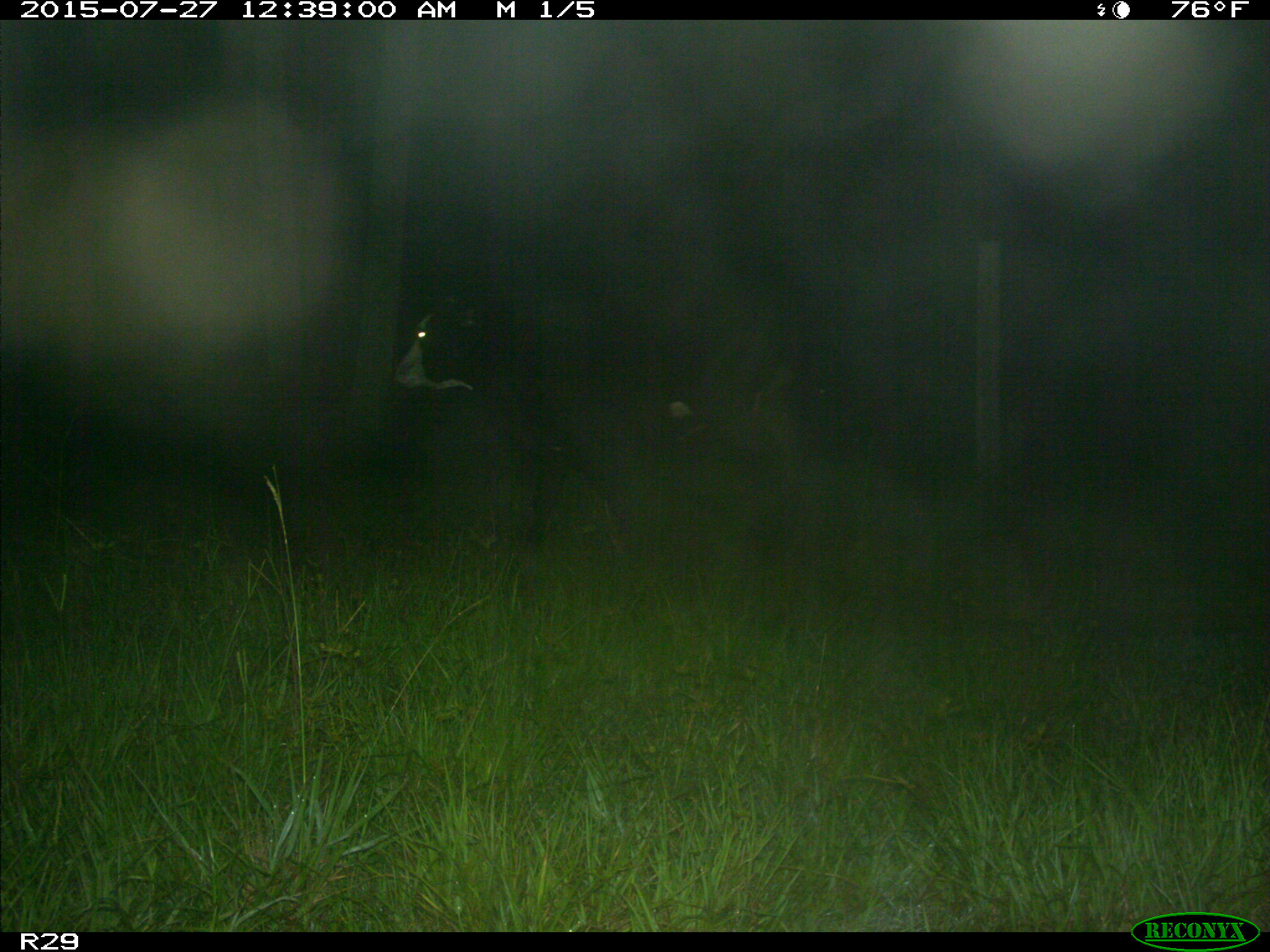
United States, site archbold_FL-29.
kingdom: Animalia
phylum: Chordata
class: Mammalia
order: Artiodactyla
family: Bovidae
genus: Bos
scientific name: Bos taurus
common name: domestic cow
Bos taurus (domestic cow).